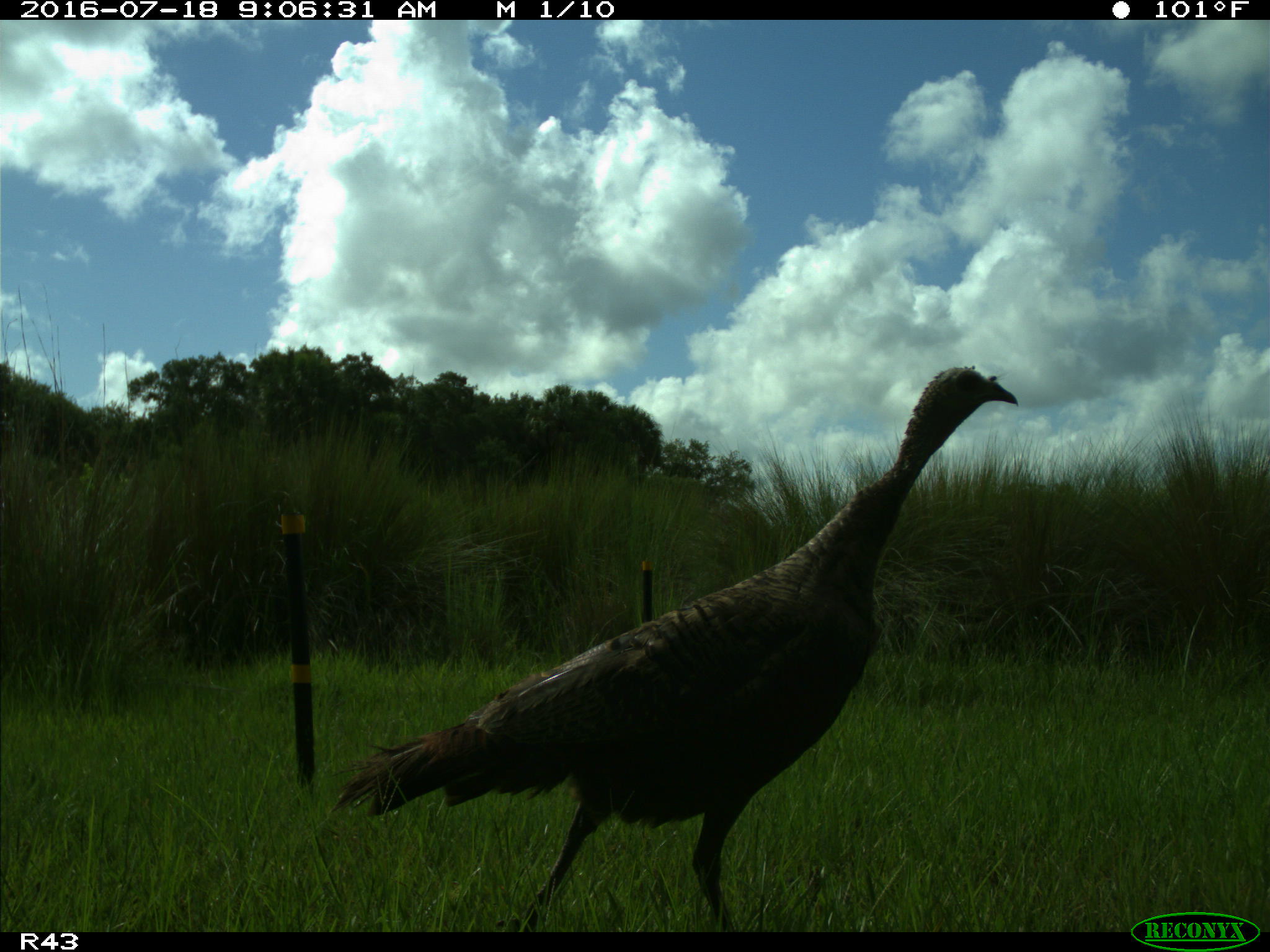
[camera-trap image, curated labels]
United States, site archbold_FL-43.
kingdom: Animalia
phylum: Chordata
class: Aves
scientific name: Aves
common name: birds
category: unidentified bird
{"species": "unidentified bird (birds) (Aves)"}